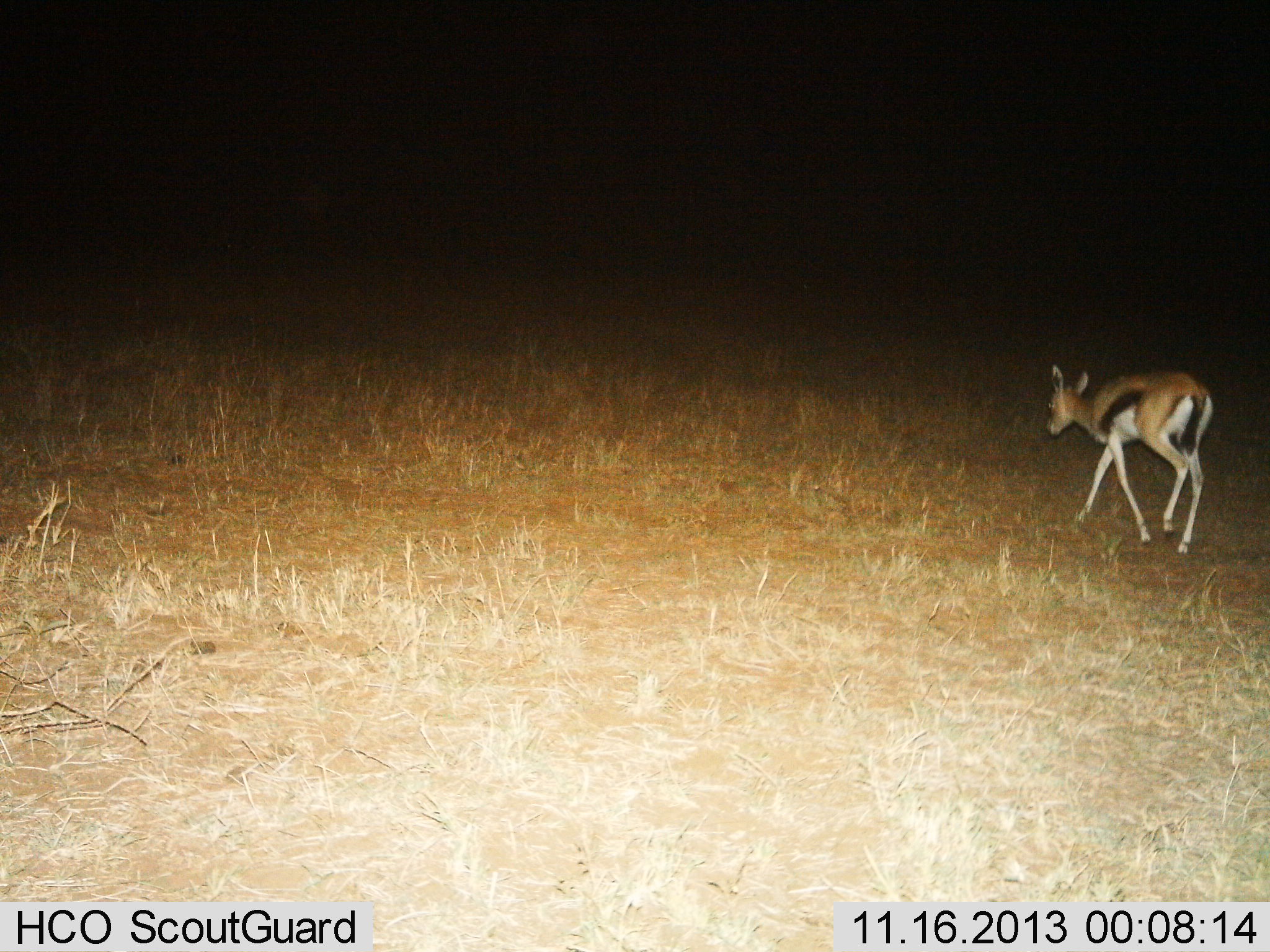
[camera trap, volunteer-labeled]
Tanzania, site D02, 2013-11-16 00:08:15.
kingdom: Animalia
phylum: Chordata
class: Mammalia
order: Artiodactyla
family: Bovidae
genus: Eudorcas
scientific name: Eudorcas thomsonii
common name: thomson's gazelle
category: gazellethomsons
Gazellethomsons (thomson's gazelle) (Eudorcas thomsonii), count 1. Behavior (volunteer vote fractions): standing 10%, resting 0%, moving 90%, interacting 0%. Young present (vote fraction): 0%. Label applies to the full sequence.